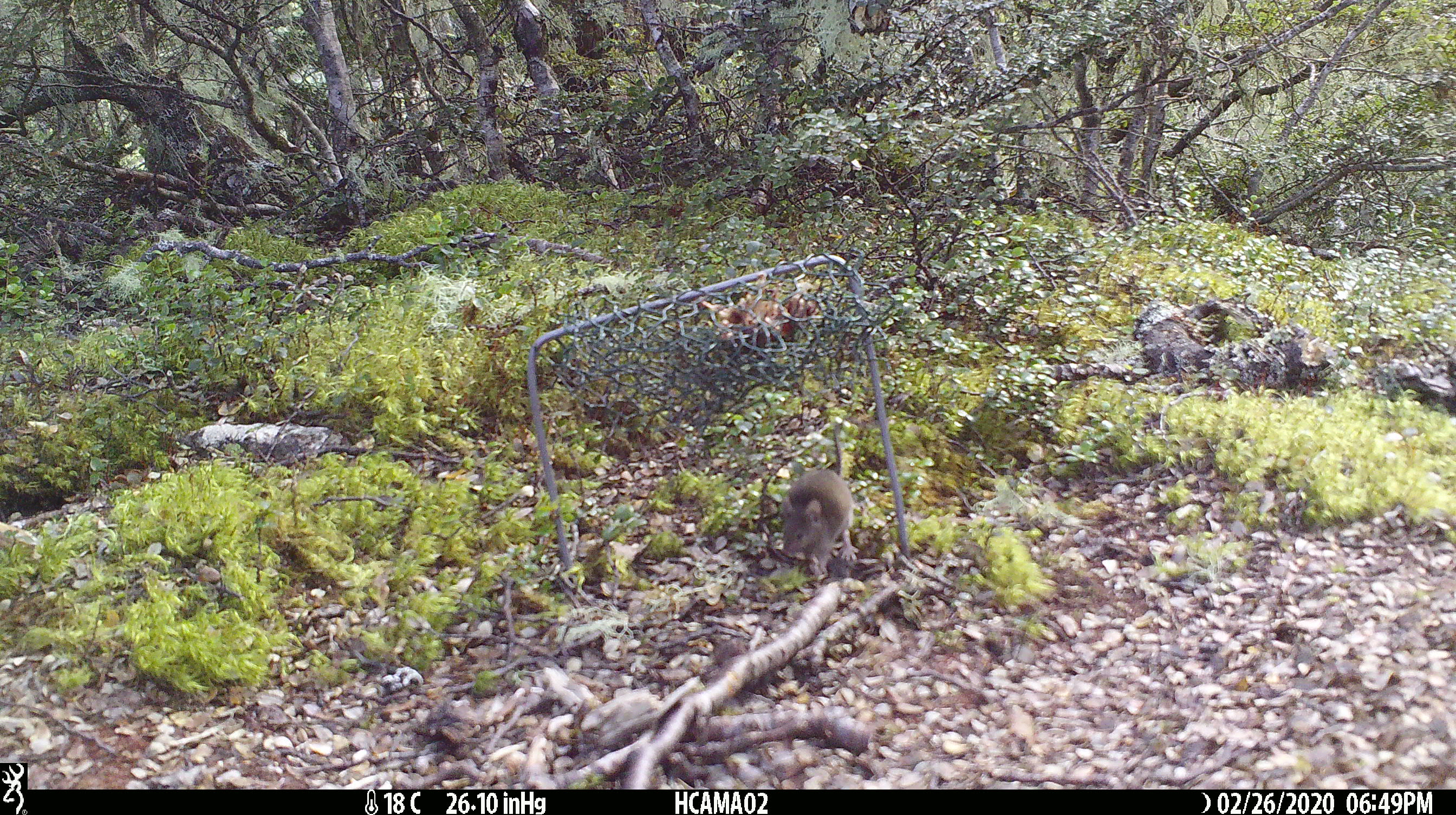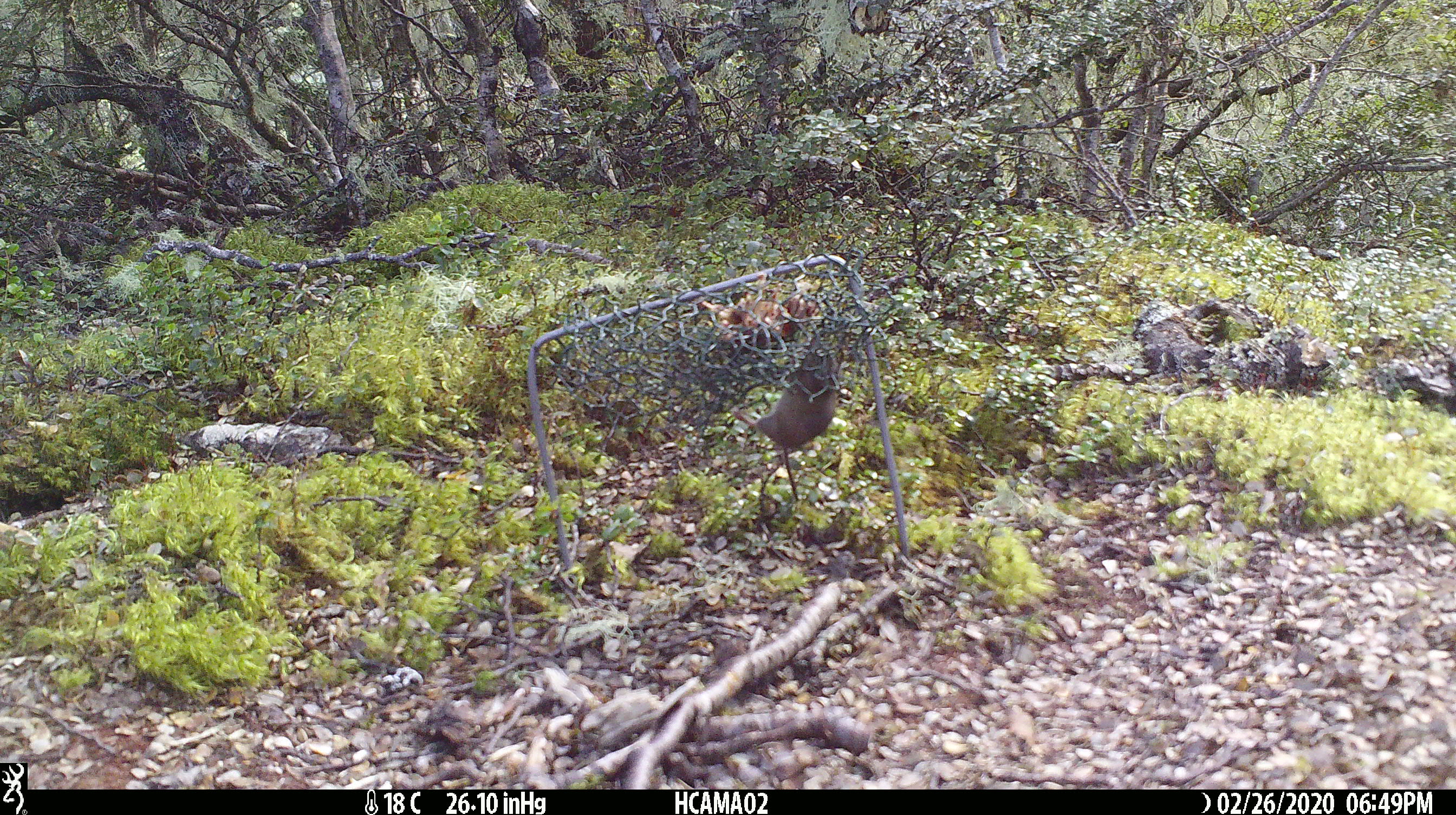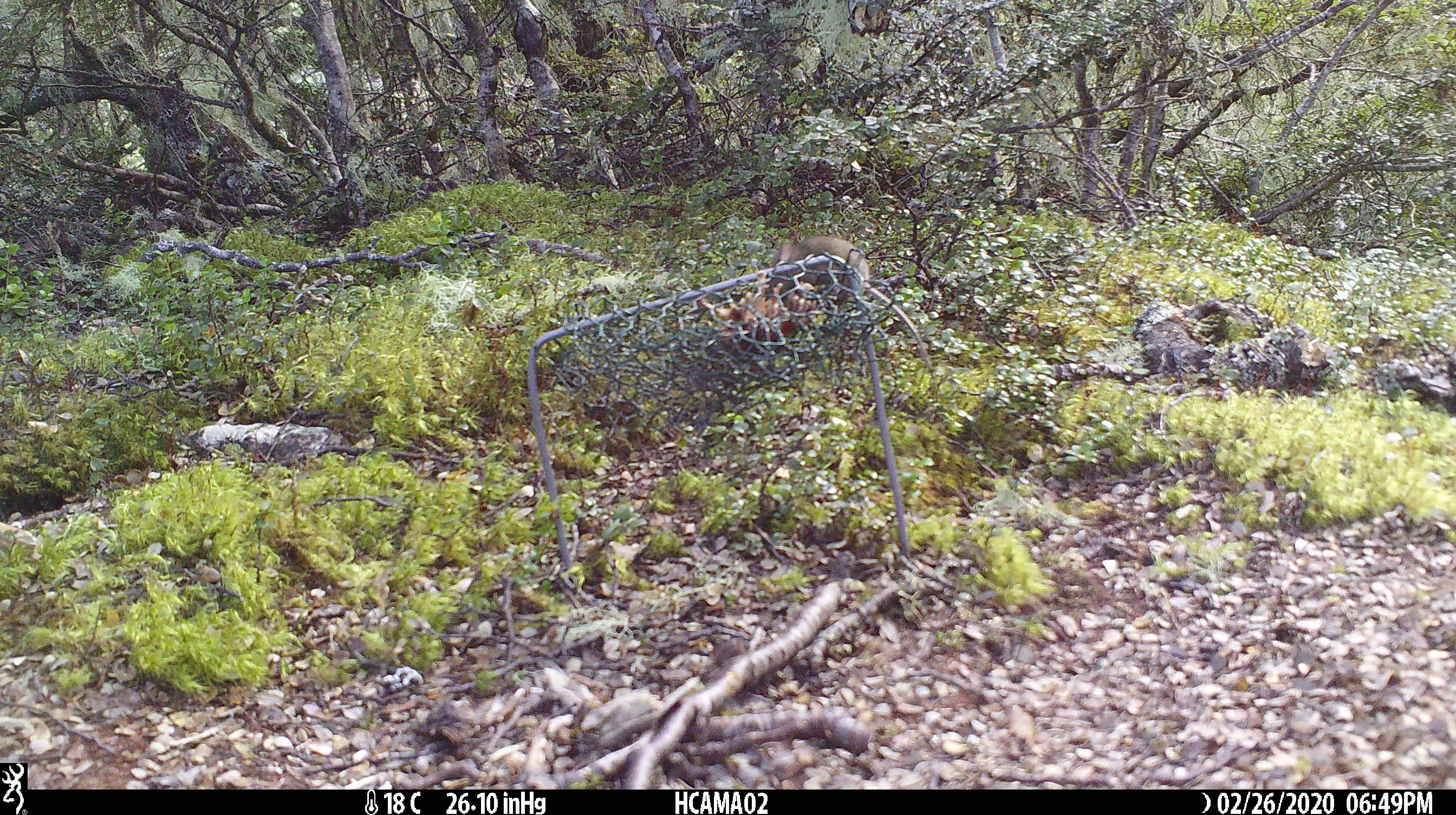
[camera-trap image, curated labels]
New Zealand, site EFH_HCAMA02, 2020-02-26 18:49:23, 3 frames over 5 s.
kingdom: Animalia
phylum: Chordata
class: Mammalia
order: Rodentia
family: Muridae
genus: Mus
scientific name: Mus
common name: mouse